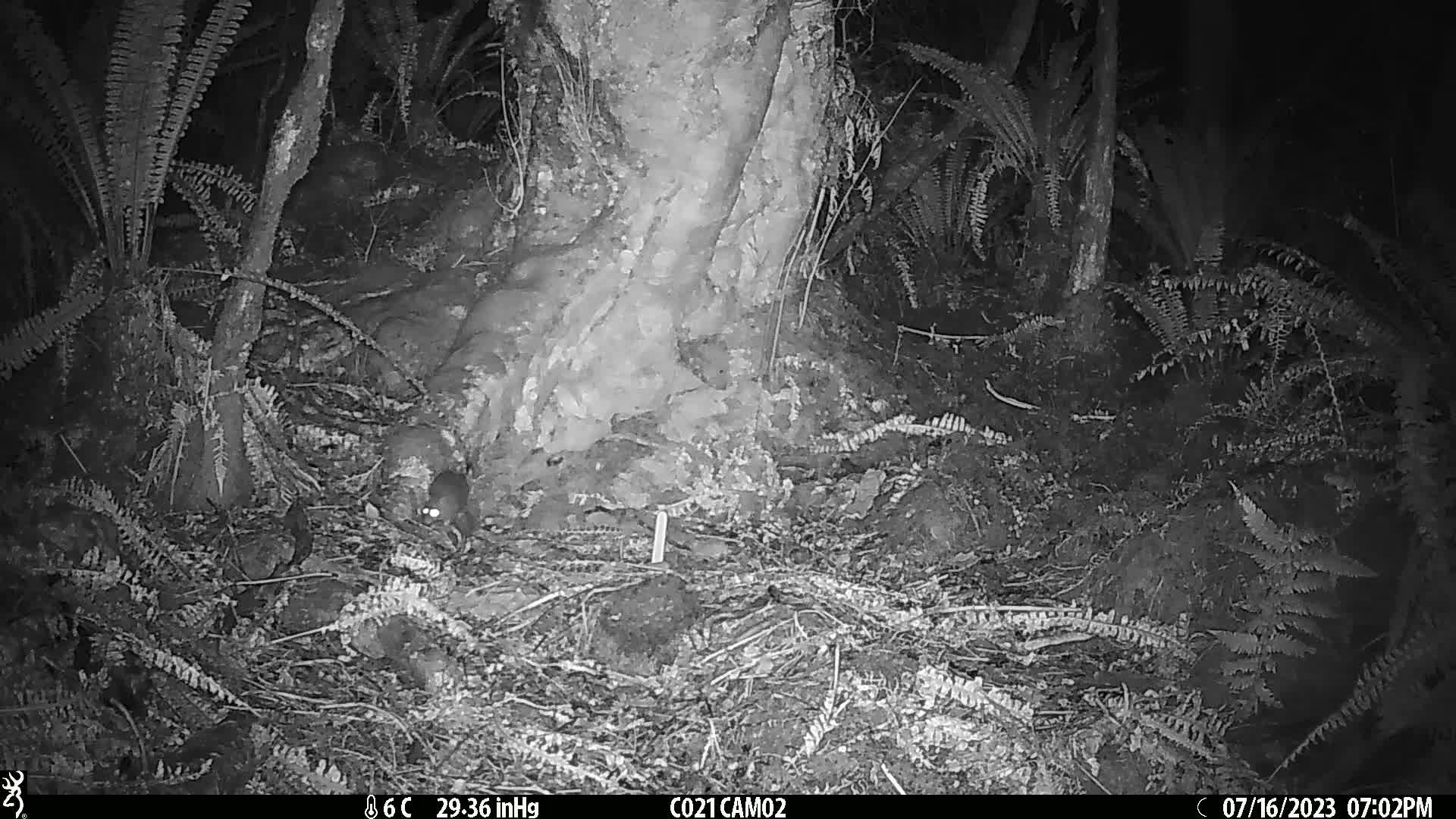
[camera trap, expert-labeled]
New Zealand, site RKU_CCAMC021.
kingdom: Animalia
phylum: Chordata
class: Mammalia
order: Rodentia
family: Muridae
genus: Rattus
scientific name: Rattus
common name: rat